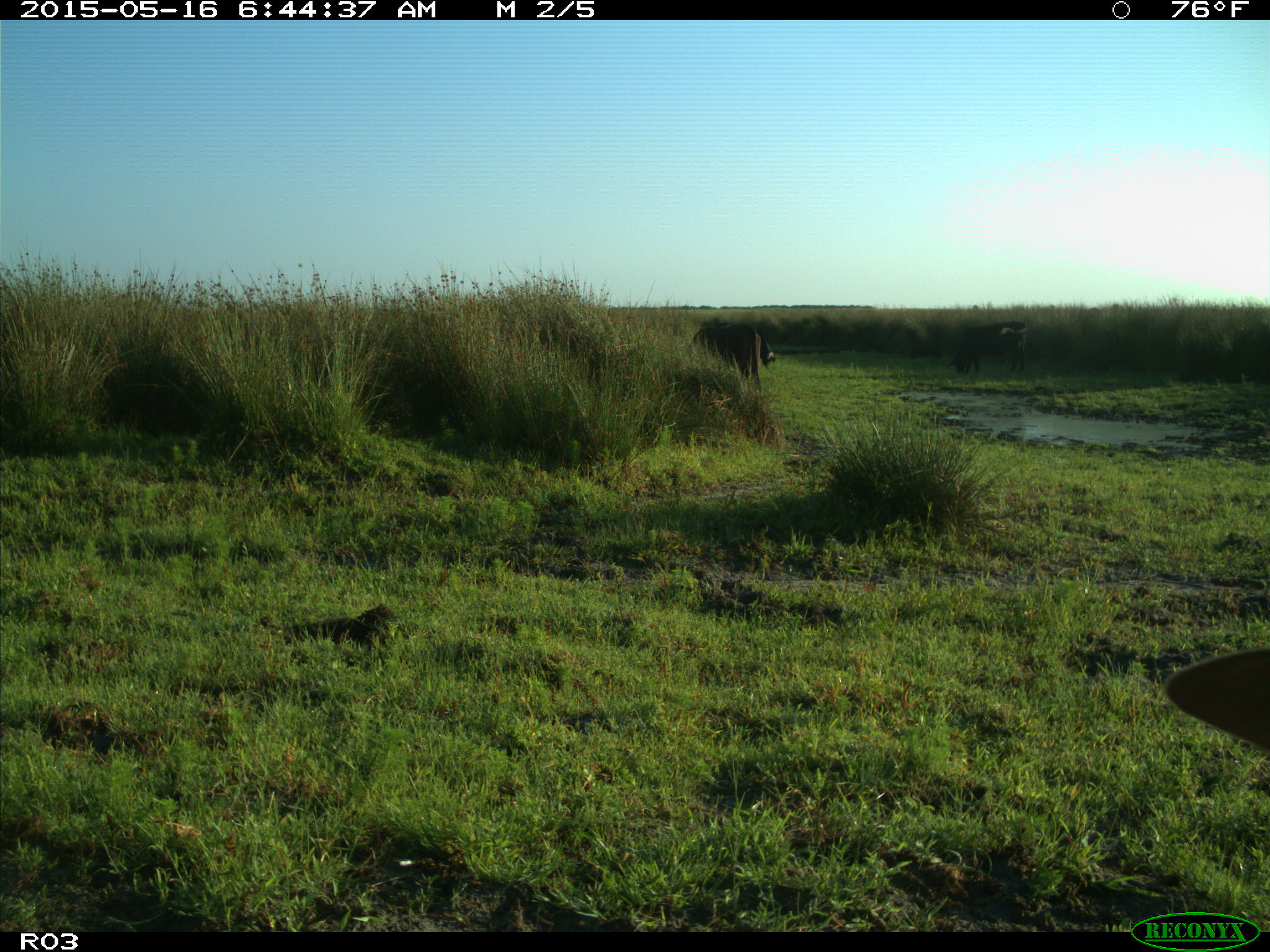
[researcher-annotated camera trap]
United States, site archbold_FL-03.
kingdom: Animalia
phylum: Chordata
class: Mammalia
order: Artiodactyla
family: Bovidae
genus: Bos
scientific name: Bos taurus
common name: domestic cow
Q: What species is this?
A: Bos taurus (domestic cow).